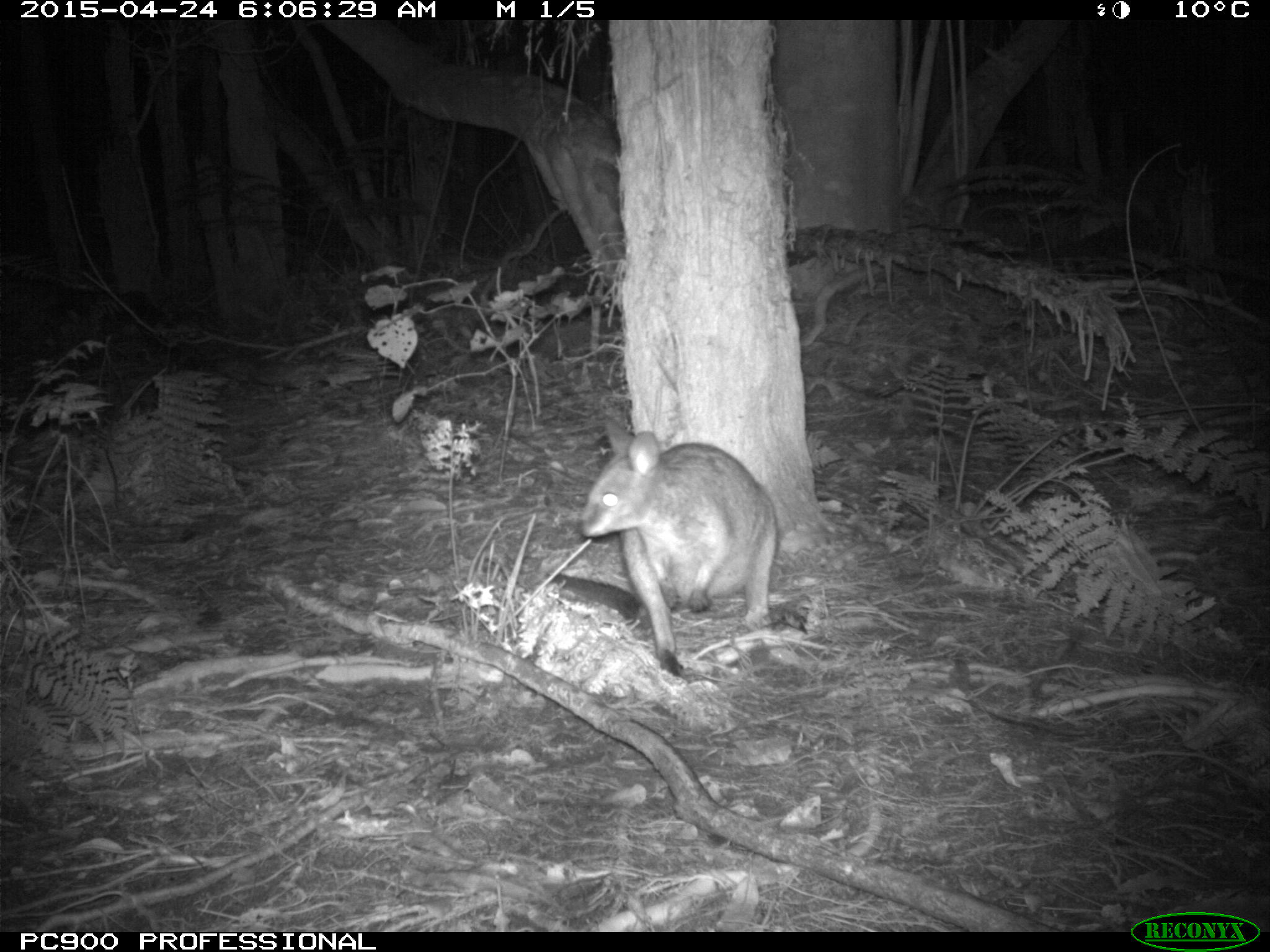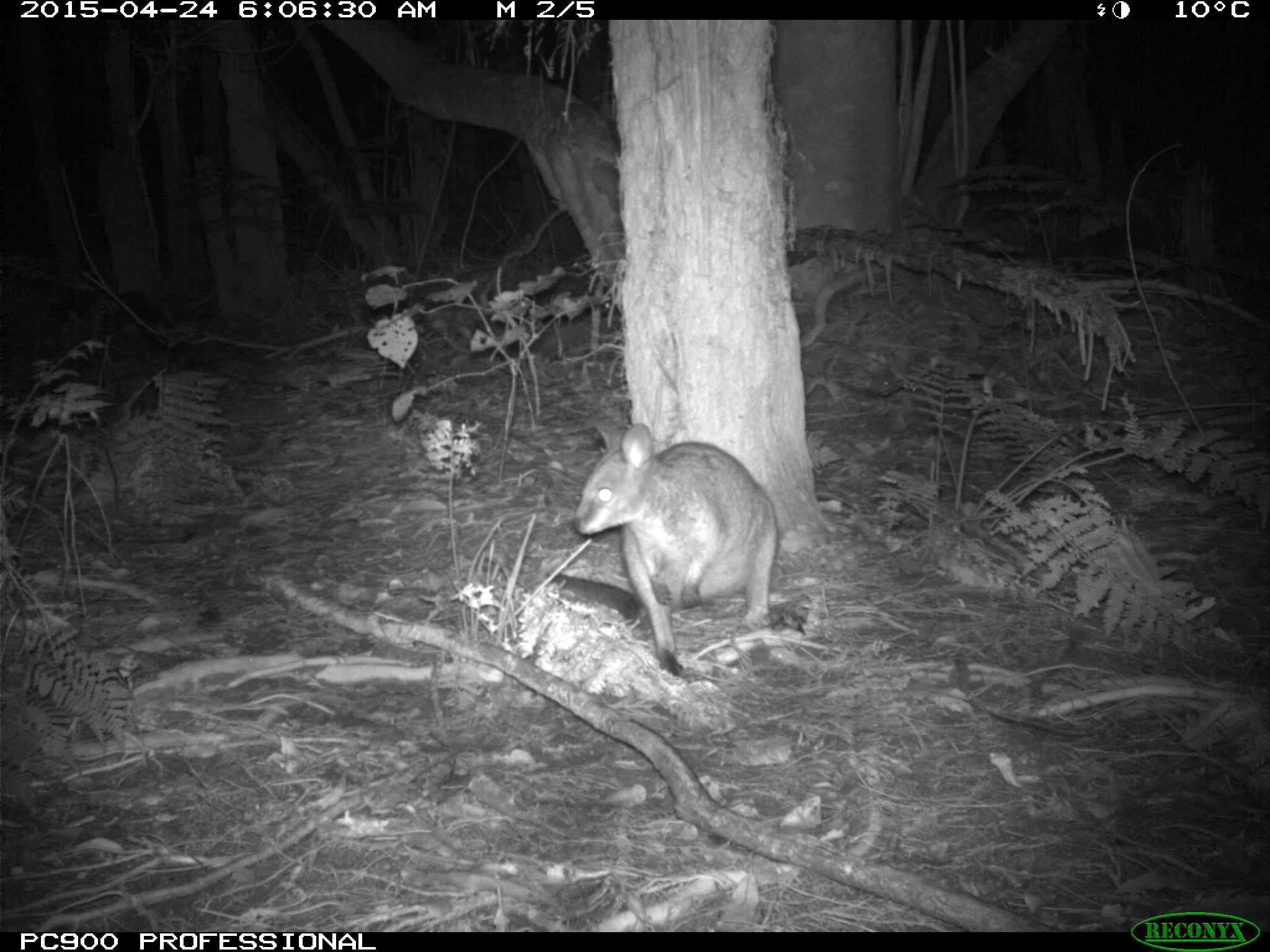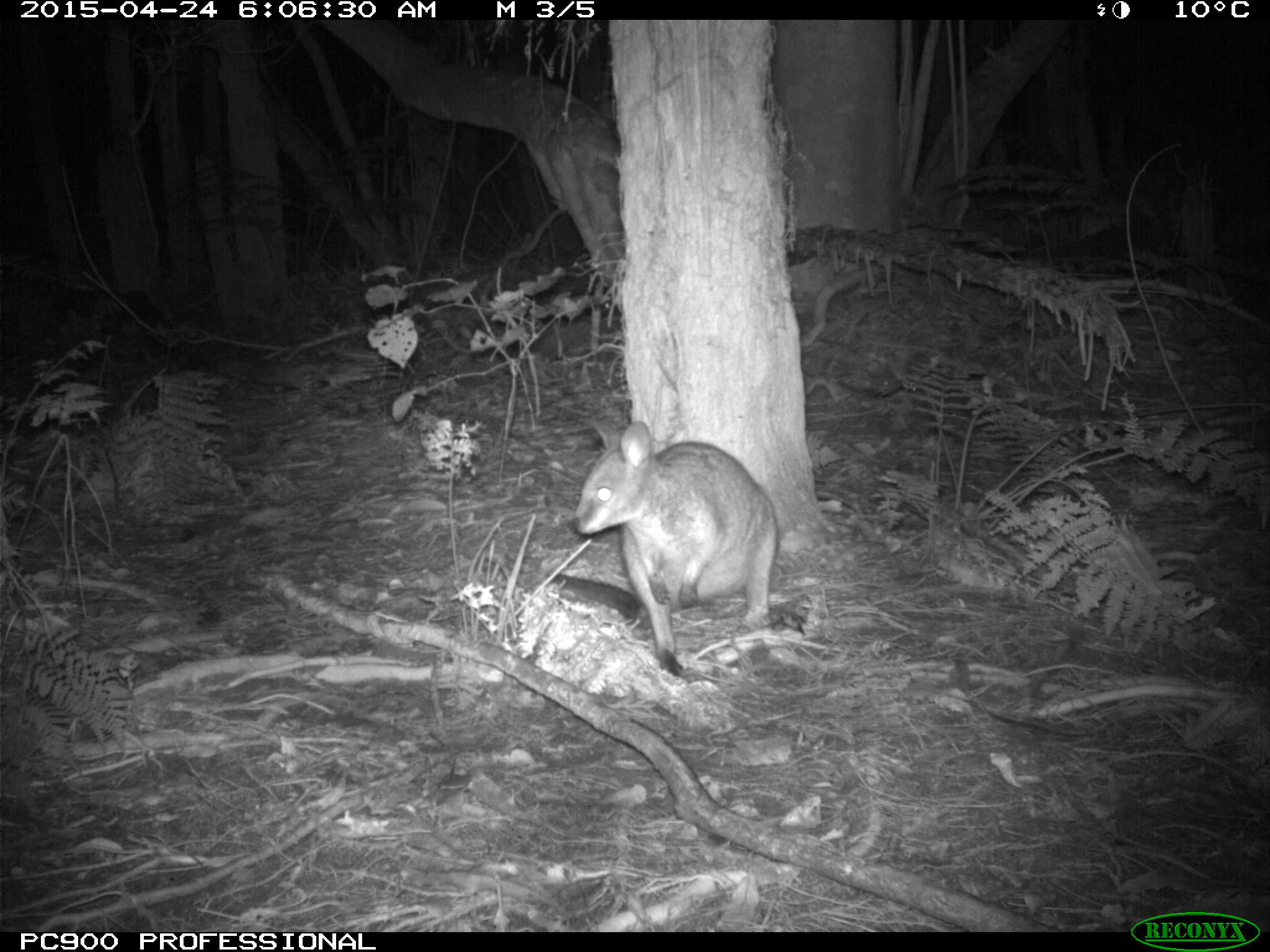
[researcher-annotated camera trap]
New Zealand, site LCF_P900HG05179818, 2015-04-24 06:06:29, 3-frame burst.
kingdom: Animalia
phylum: Chordata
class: Mammalia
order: Diprotodontia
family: Macropodidae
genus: Notamacropus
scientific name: Notamacropus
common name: wallaby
Wallaby (Notamacropus).